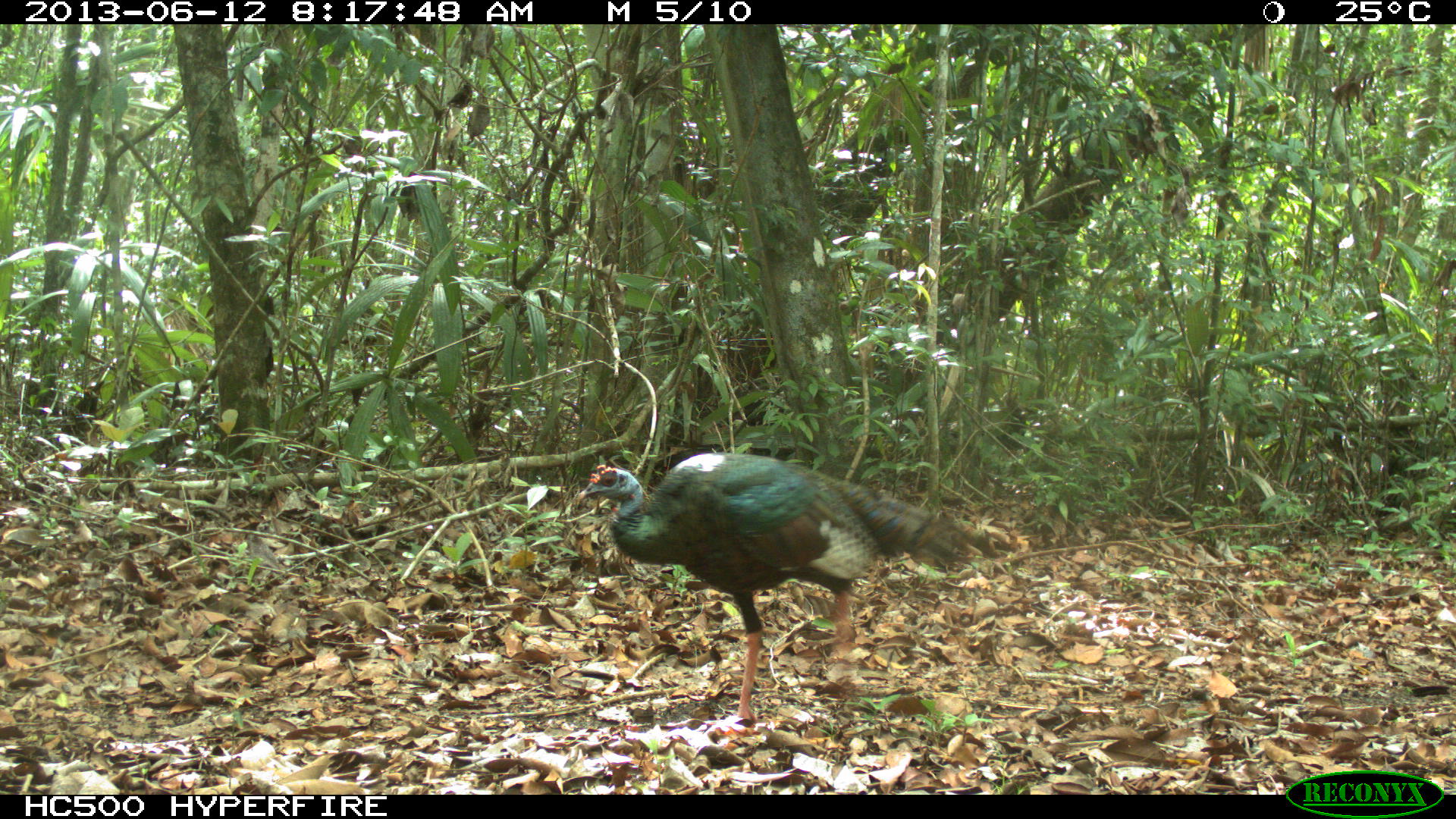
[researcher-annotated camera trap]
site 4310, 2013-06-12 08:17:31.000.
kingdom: Animalia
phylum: Chordata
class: Aves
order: Galliformes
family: Phasianidae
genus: Meleagris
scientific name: Meleagris ocellata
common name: ocellated turkey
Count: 1.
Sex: male.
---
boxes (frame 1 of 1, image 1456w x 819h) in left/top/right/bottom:
meleagris ocellata: 577/451/996/723